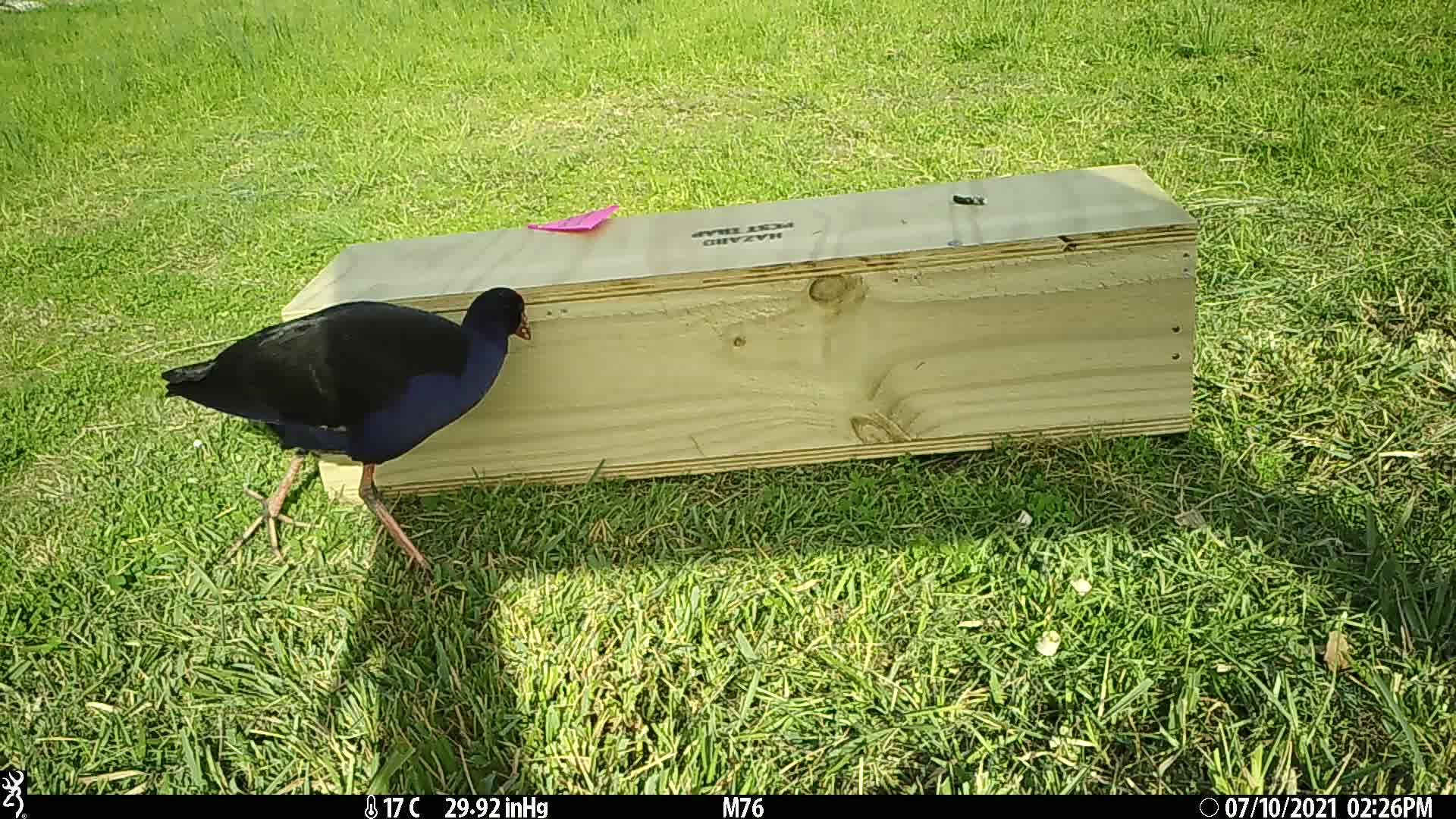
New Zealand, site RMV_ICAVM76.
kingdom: Animalia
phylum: Chordata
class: Aves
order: Gruiformes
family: Rallidae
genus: Porphyrio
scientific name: Porphyrio melanotus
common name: australasian swamphen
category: pukeko